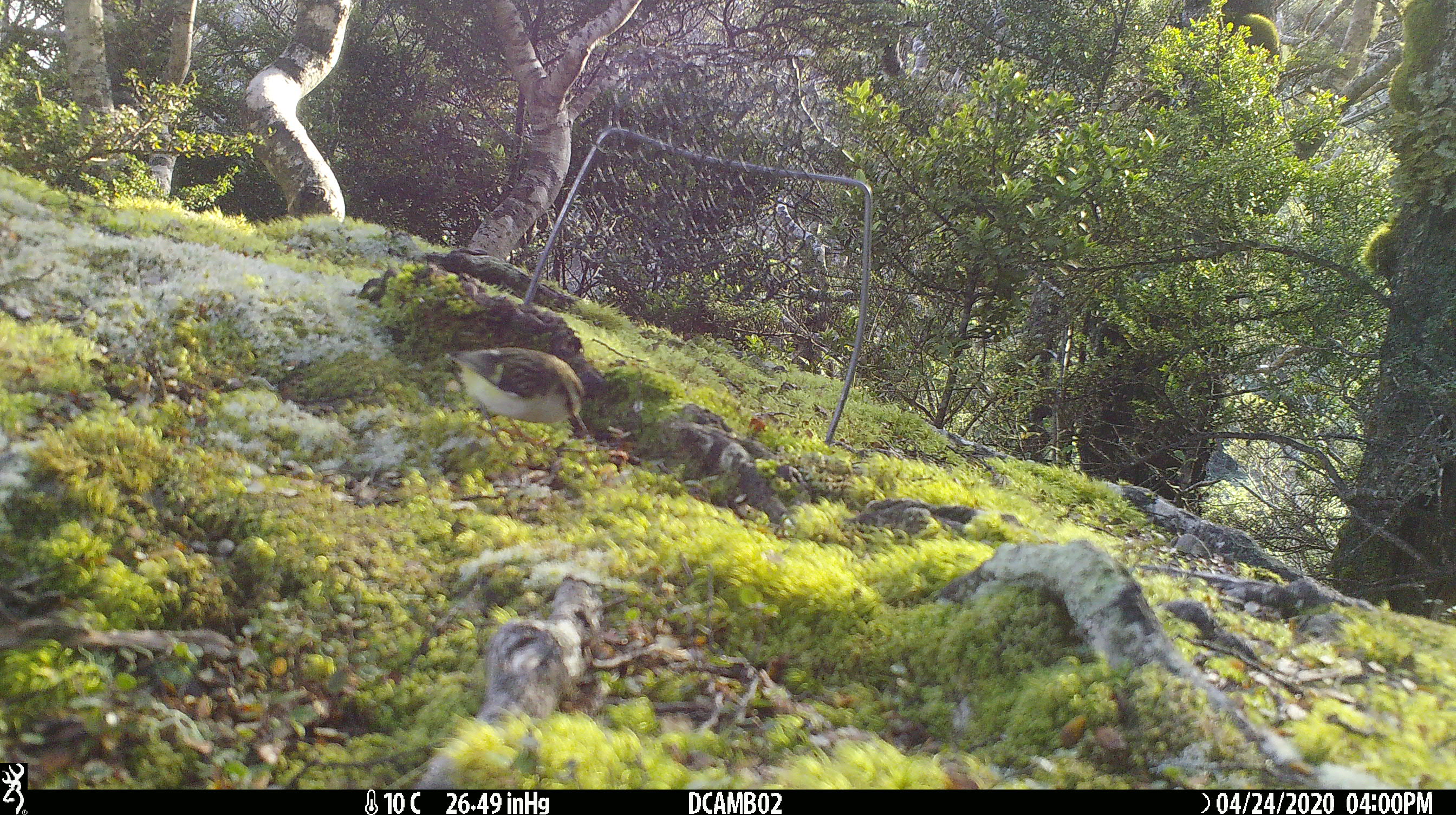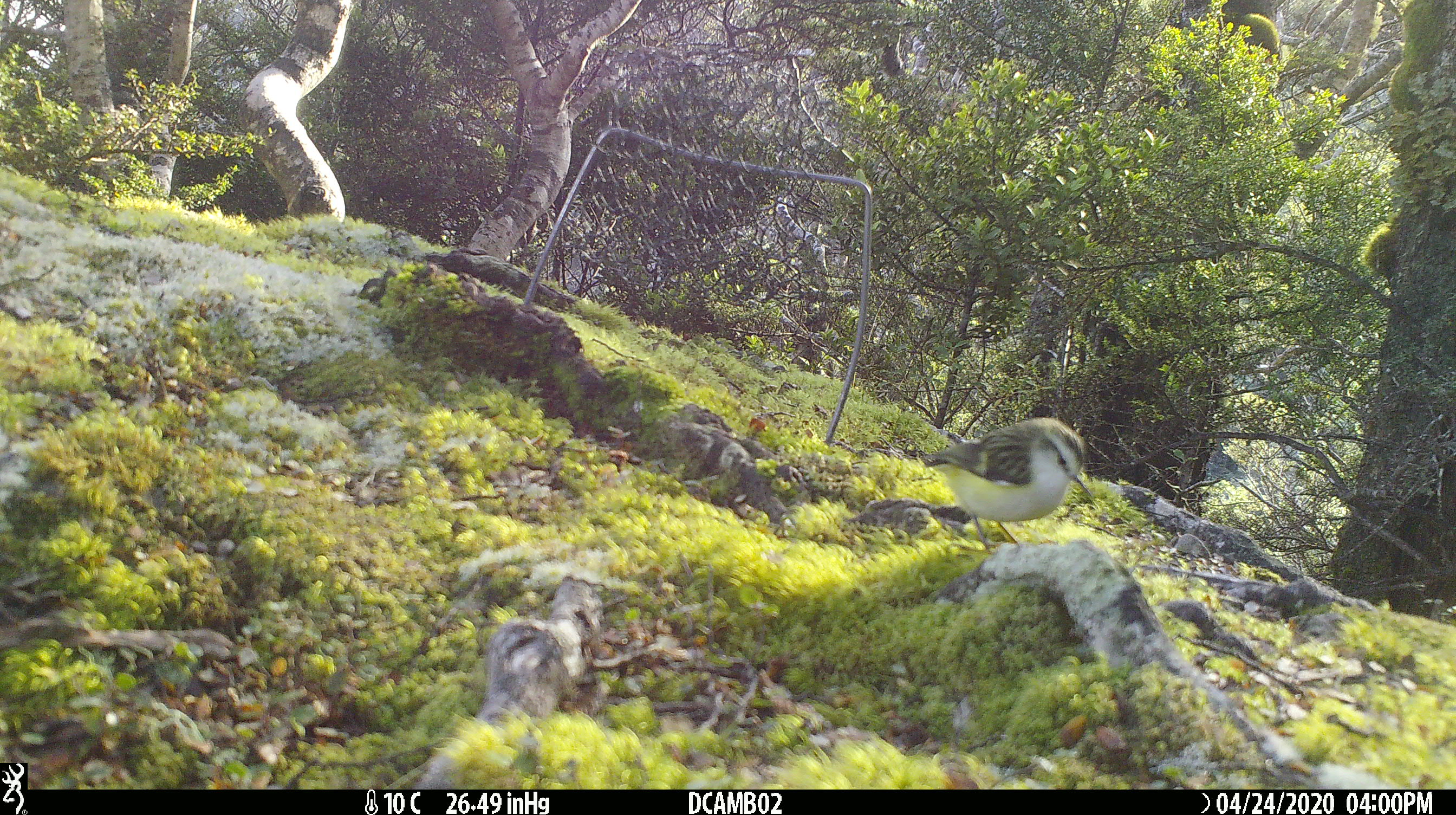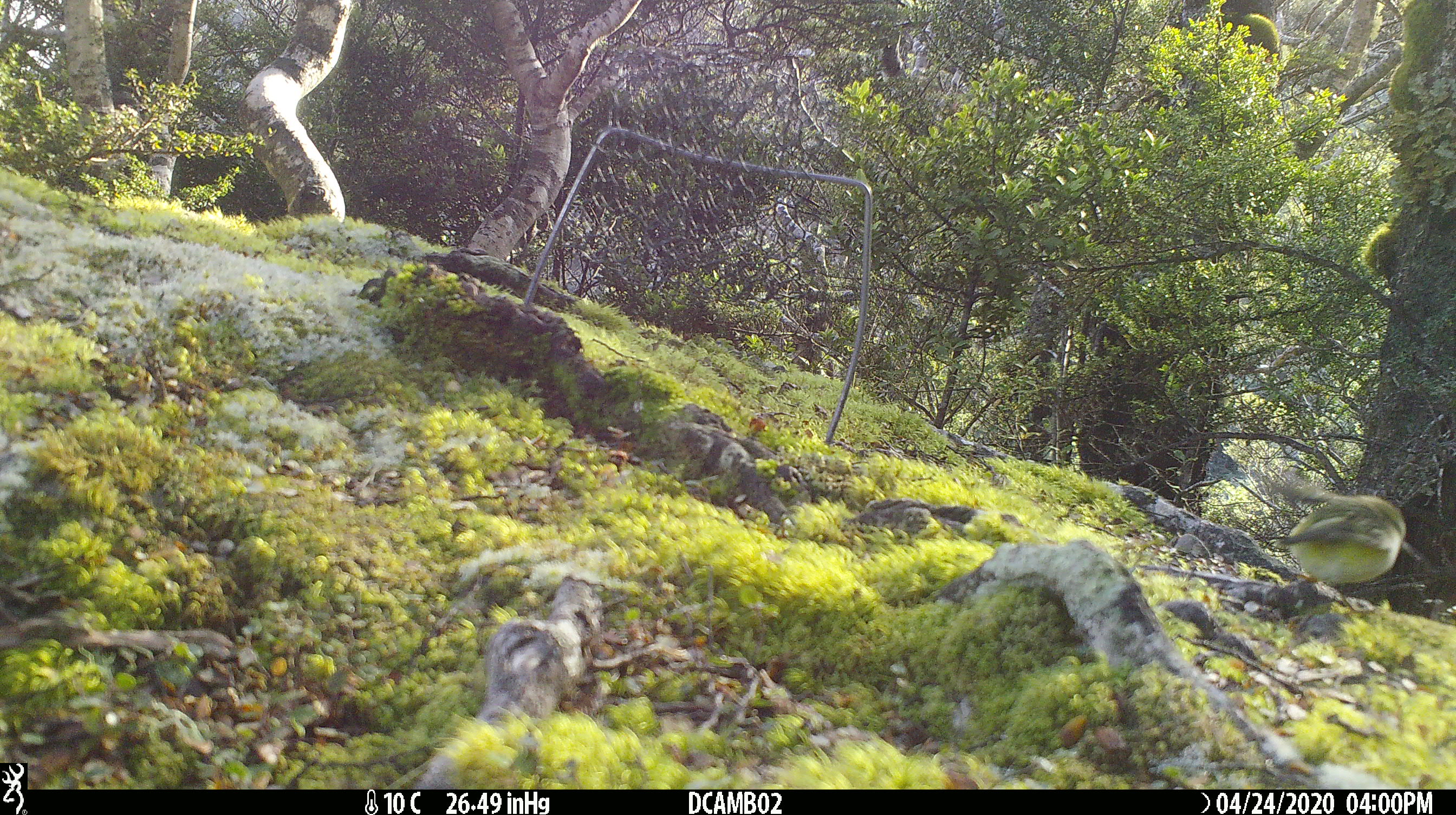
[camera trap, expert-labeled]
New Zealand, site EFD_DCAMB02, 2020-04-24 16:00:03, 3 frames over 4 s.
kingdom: Animalia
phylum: Chordata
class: Aves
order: Passeriformes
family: Acanthisittidae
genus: Acanthisitta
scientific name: Acanthisitta chloris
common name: rifleman